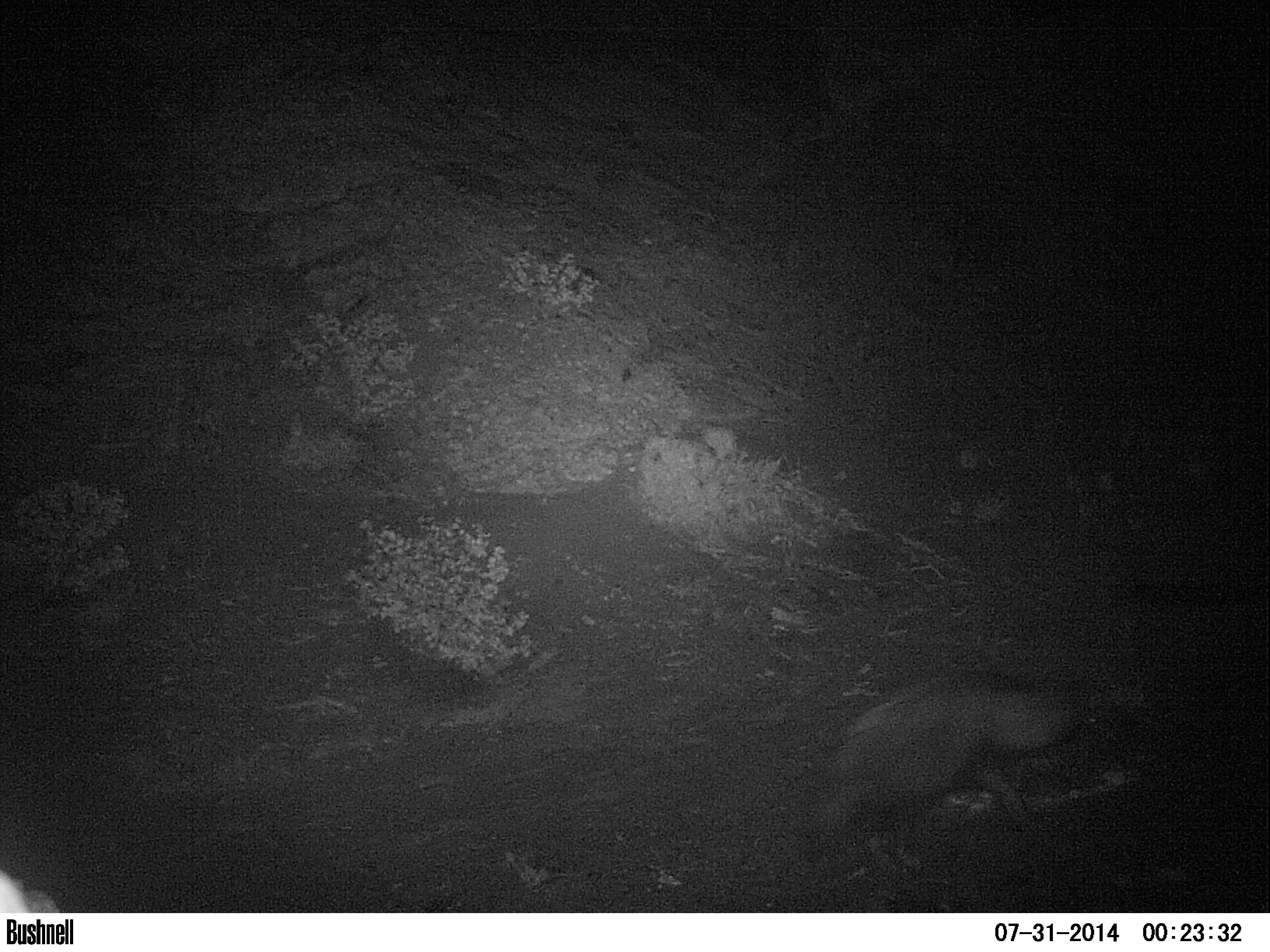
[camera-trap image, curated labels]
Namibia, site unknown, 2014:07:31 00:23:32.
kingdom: Animalia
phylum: Chordata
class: Mammalia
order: Carnivora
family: Hyaenidae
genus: Parahyaena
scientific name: Parahyaena brunnea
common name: brown hyena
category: hyaena brunnea